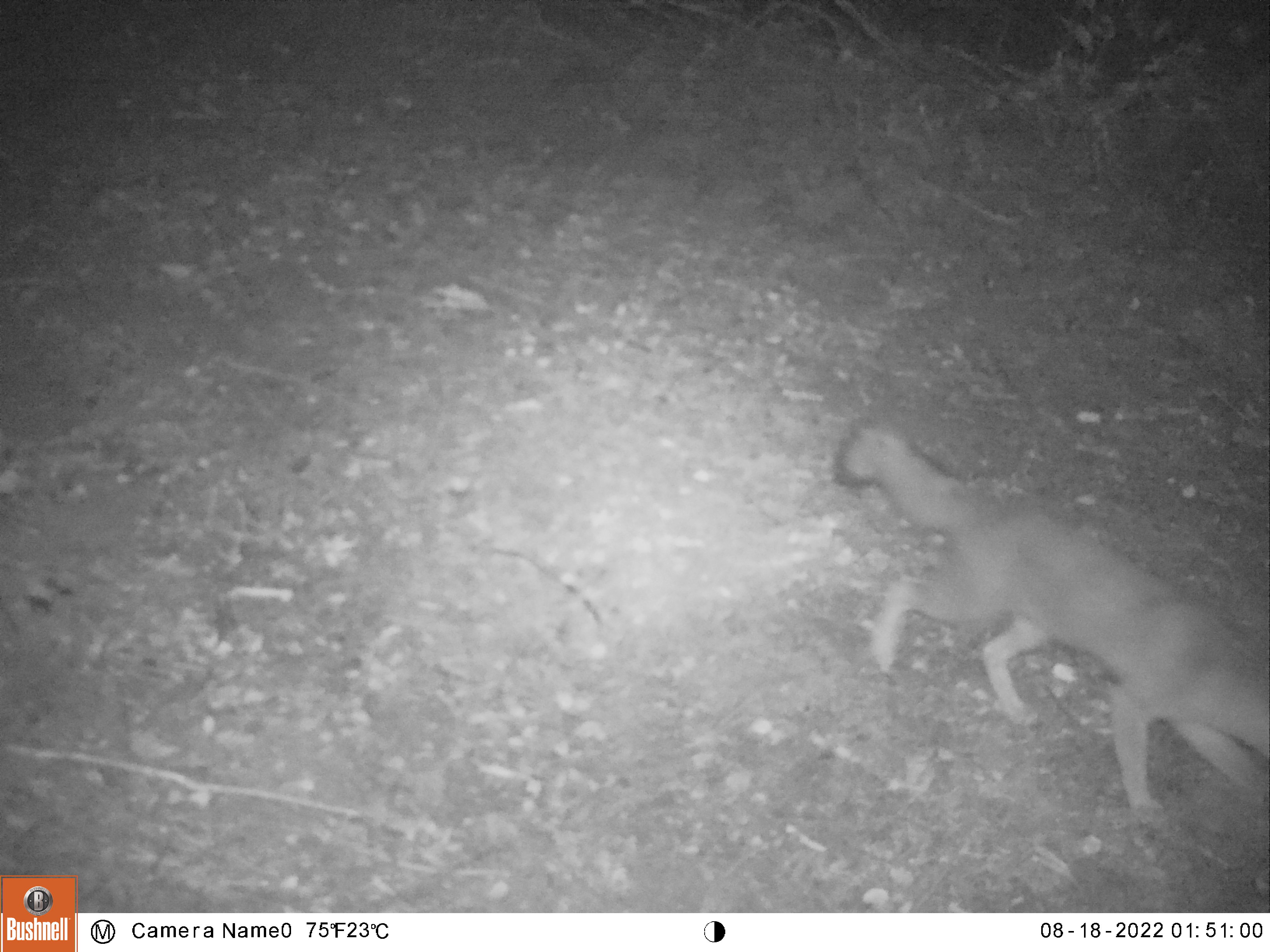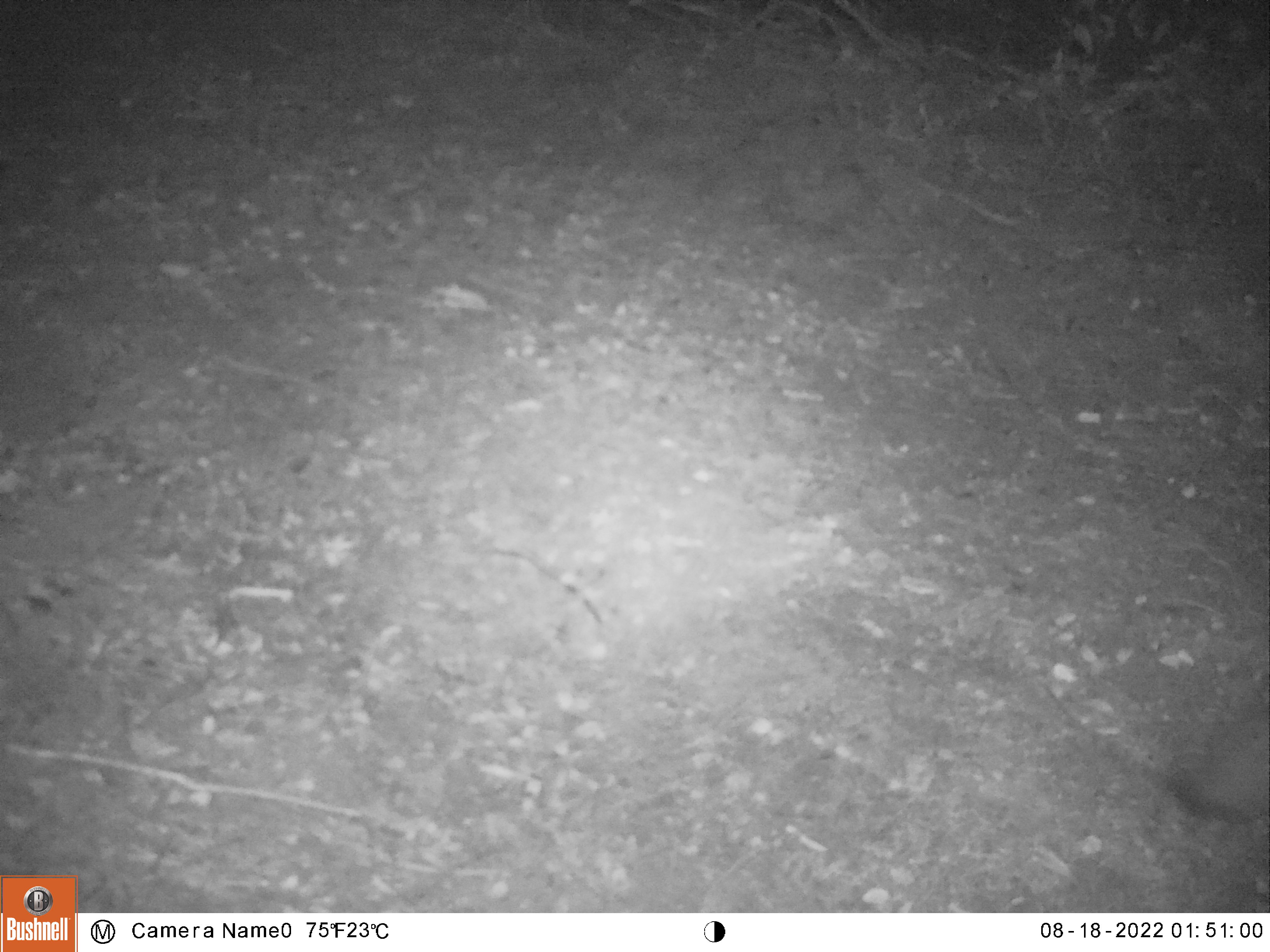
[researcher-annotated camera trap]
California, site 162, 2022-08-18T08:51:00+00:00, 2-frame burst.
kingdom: Animalia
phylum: Chordata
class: Mammalia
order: Carnivora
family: Canidae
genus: Urocyon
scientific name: Urocyon cinereoargenteus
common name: gray fox